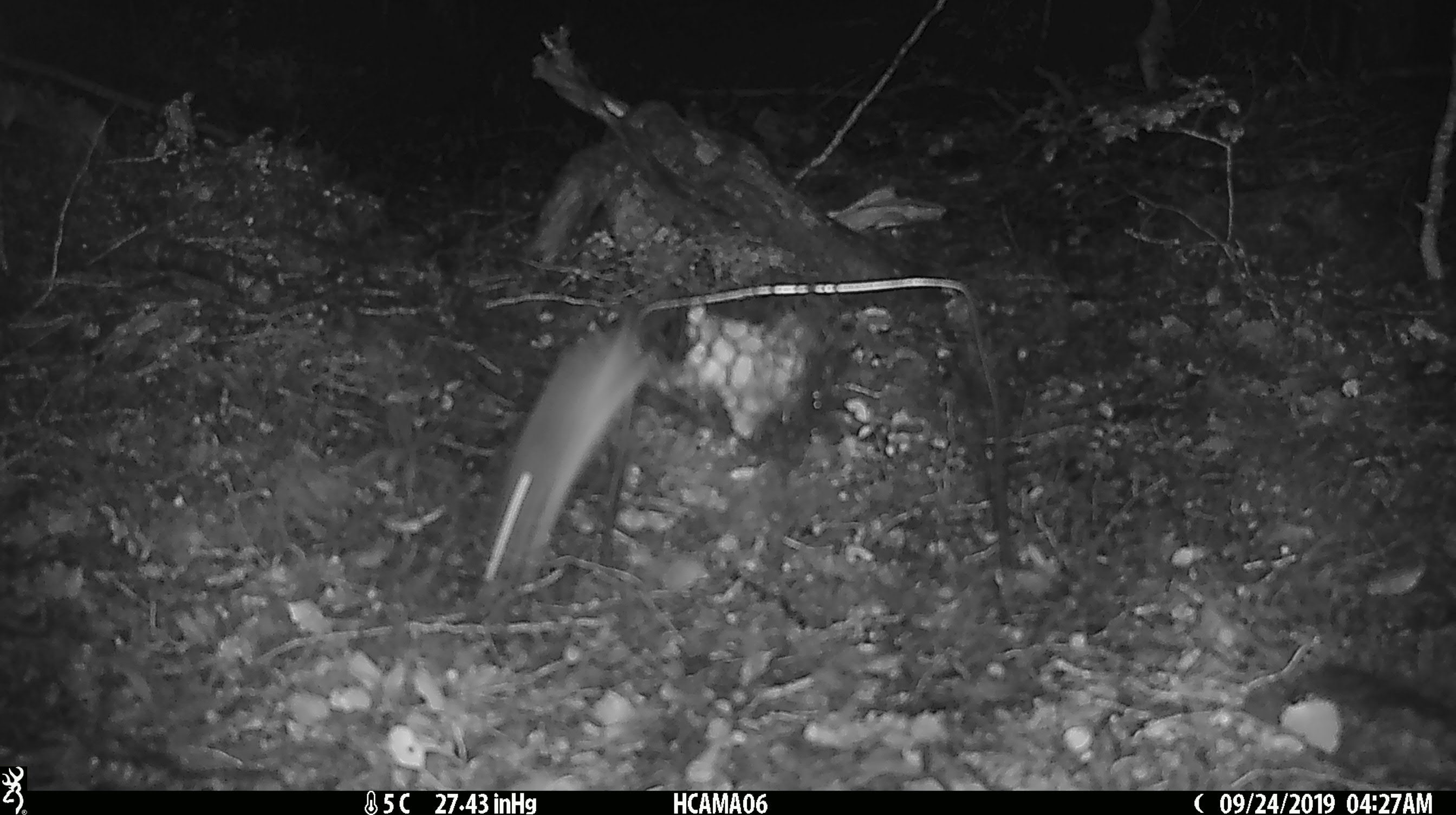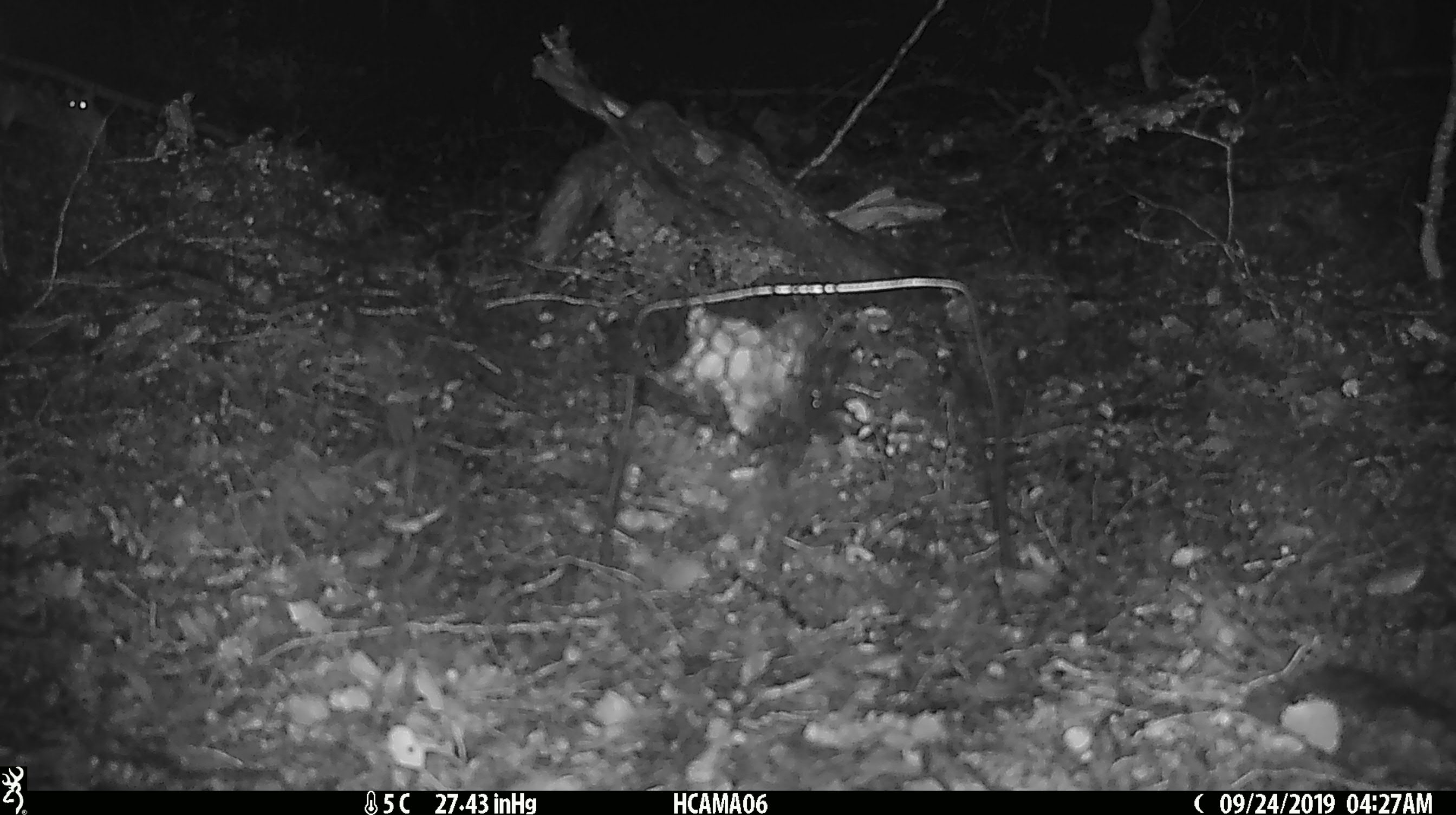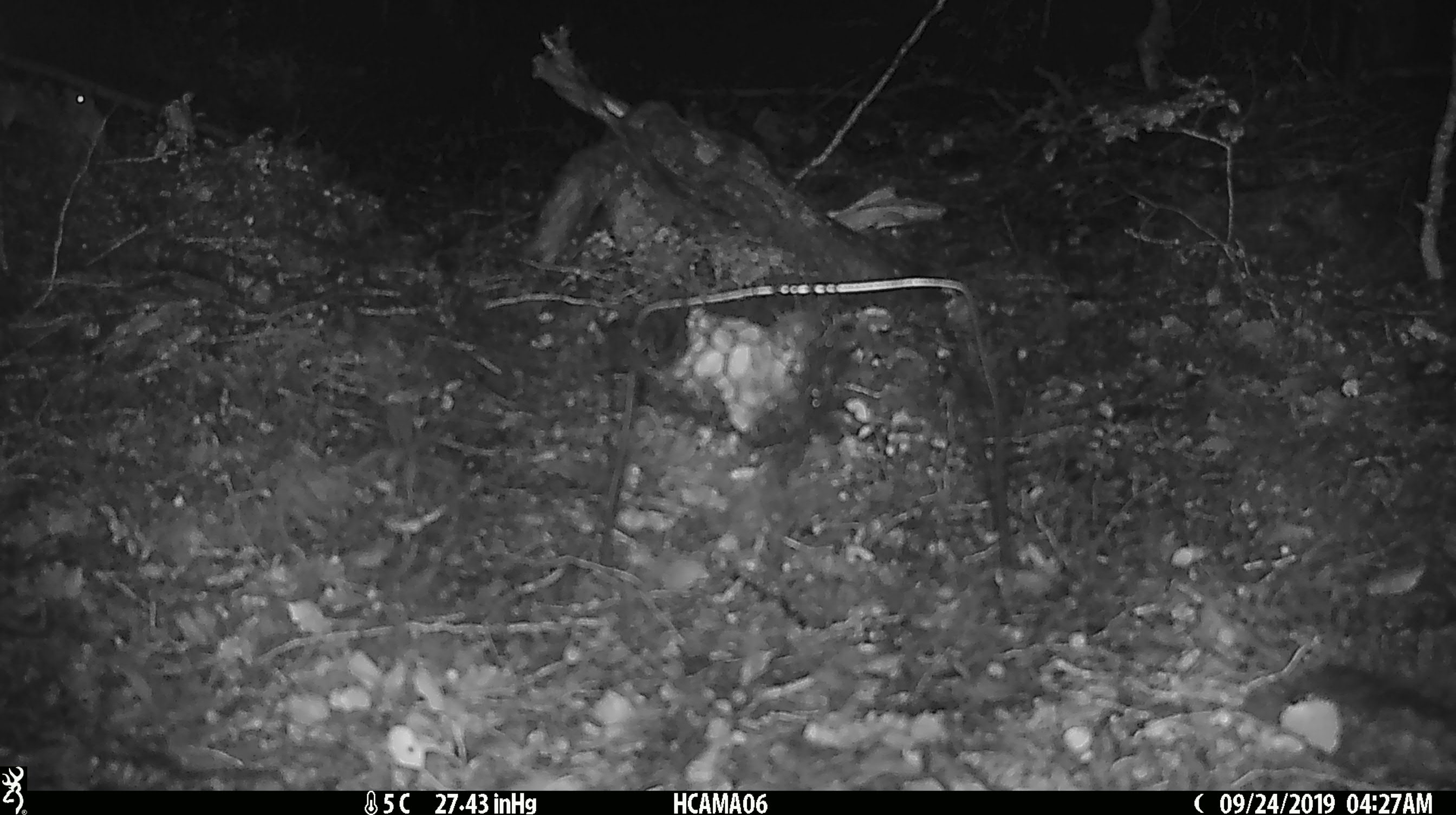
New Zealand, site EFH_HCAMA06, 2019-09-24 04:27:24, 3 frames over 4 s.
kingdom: Animalia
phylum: Chordata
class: Mammalia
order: Rodentia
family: Muridae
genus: Mus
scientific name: Mus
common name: mouse